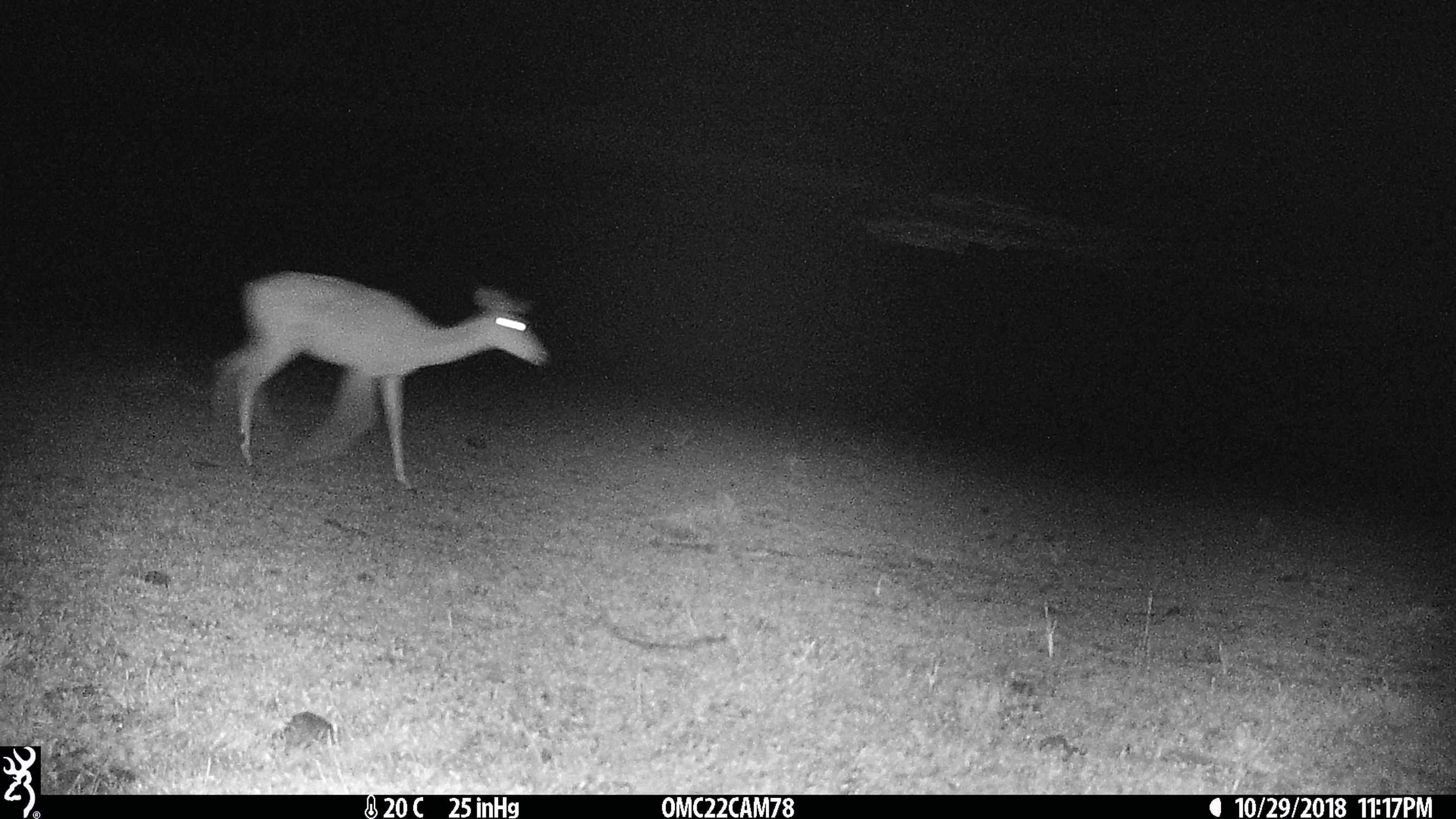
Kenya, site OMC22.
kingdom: Animalia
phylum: Chordata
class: Mammalia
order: Artiodactyla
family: Bovidae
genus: Aepyceros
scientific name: Aepyceros melampus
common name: impala